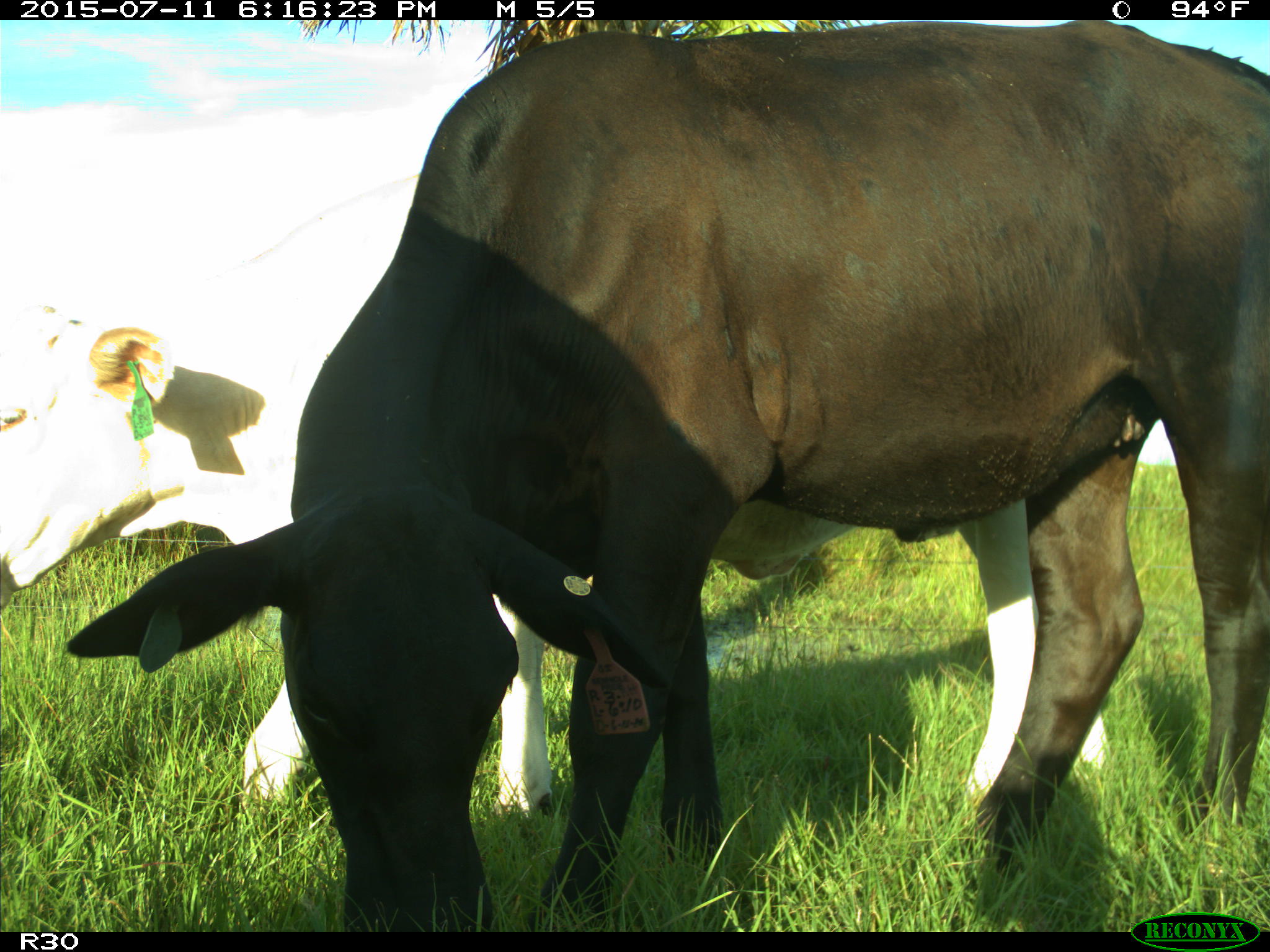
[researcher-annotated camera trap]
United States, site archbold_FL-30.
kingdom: Animalia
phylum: Chordata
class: Mammalia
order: Artiodactyla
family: Bovidae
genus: Bos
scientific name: Bos taurus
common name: domestic cow